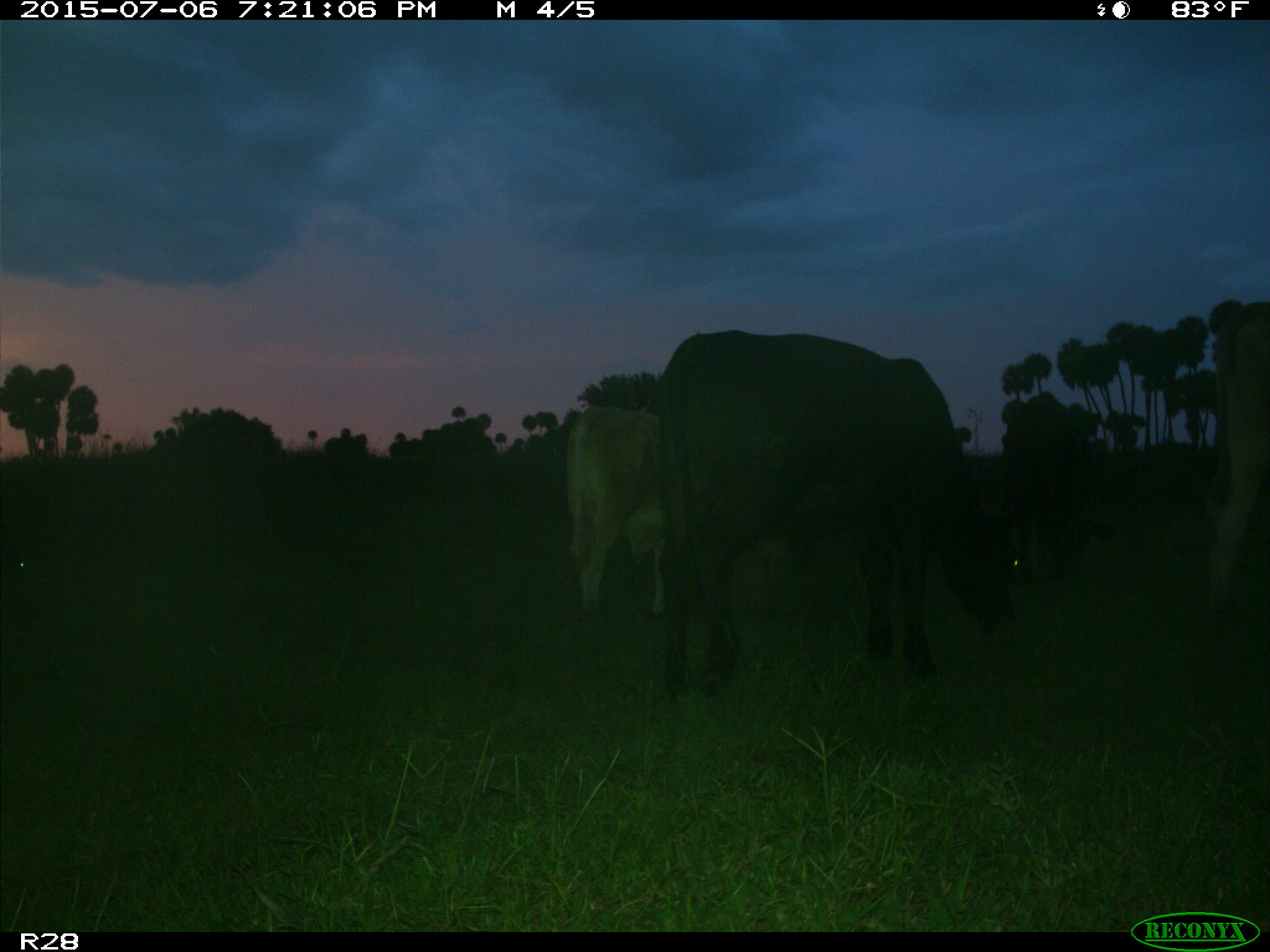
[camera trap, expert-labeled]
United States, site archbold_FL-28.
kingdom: Animalia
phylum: Chordata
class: Mammalia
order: Artiodactyla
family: Bovidae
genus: Bos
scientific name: Bos taurus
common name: domestic cow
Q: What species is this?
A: Bos taurus (domestic cow).